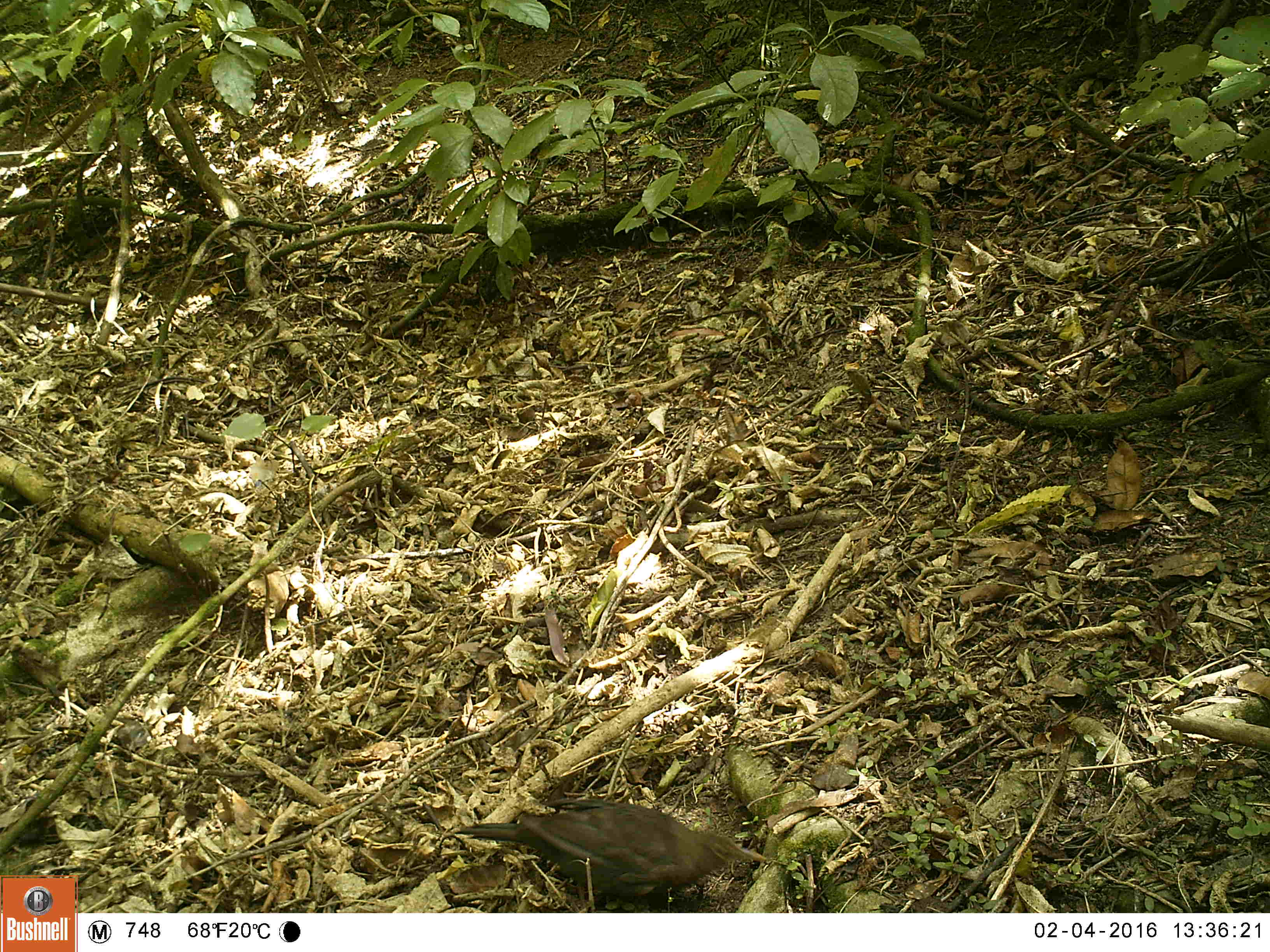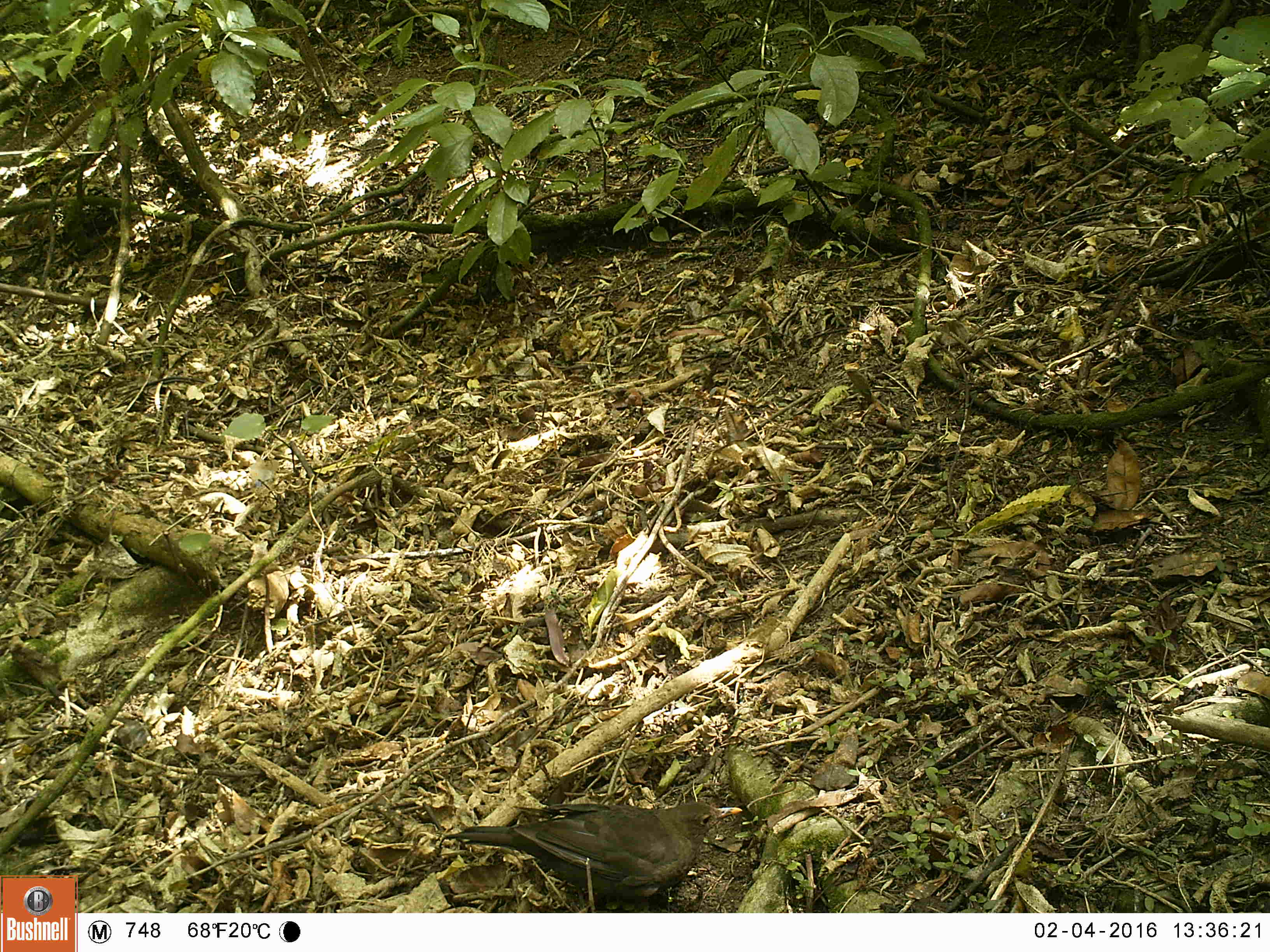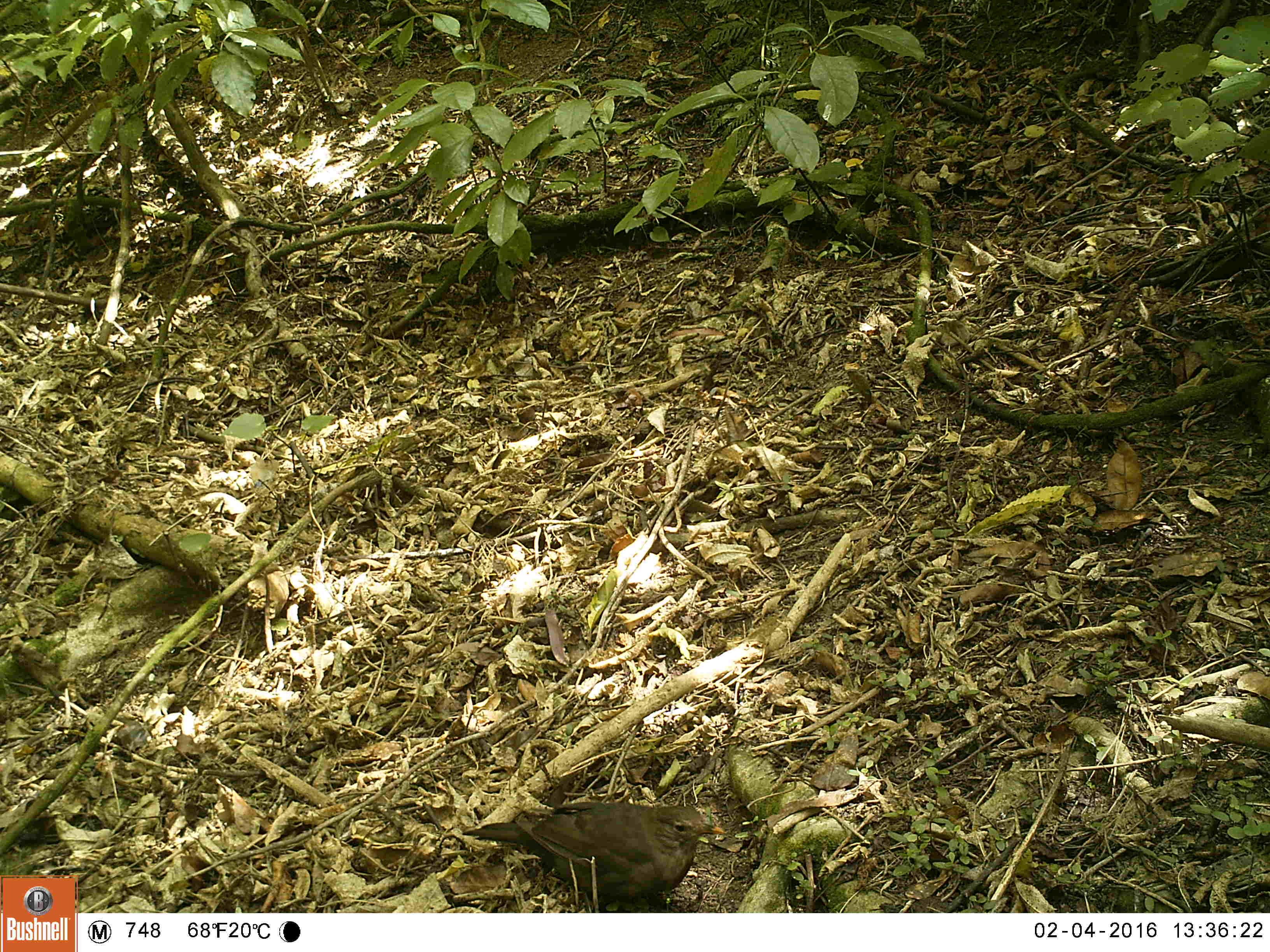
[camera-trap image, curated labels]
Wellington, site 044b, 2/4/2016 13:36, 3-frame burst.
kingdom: Animalia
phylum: Chordata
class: Aves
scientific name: Aves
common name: bird